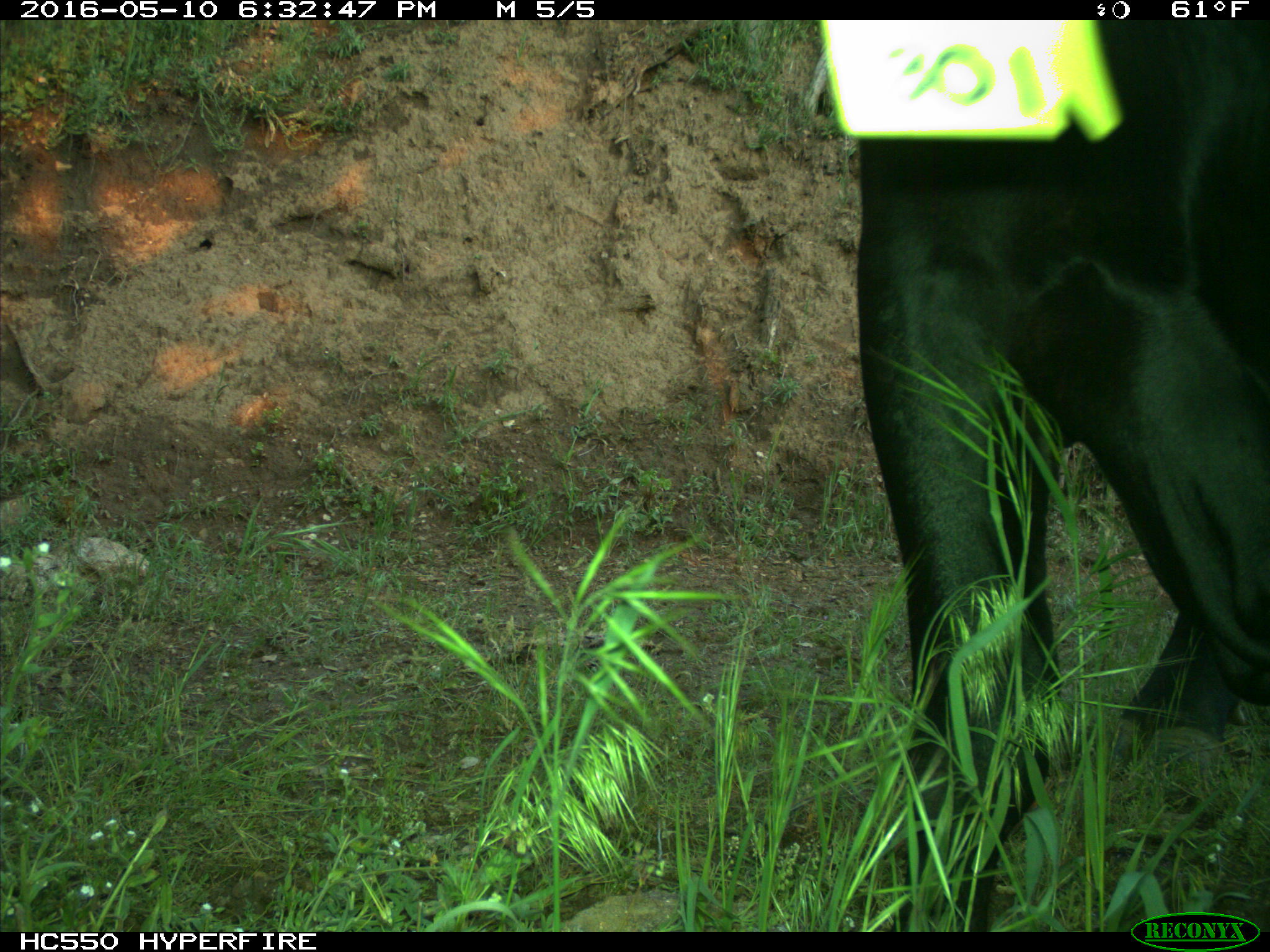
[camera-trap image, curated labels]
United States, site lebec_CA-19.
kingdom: Animalia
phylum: Chordata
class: Mammalia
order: Artiodactyla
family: Bovidae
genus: Bos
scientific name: Bos taurus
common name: domestic cow